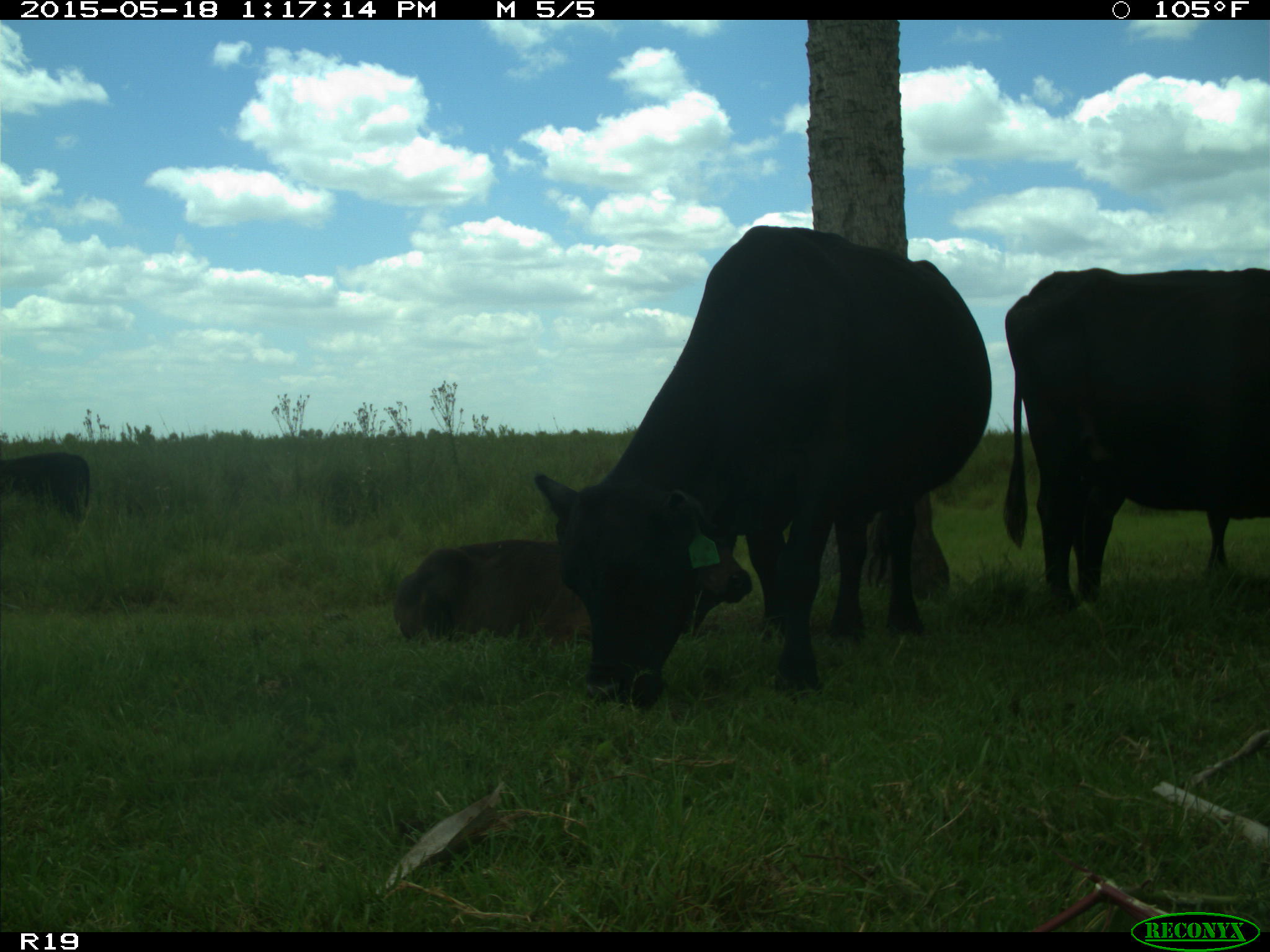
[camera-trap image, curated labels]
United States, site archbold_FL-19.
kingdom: Animalia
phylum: Chordata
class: Mammalia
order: Artiodactyla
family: Bovidae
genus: Bos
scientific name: Bos taurus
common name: domestic cow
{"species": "Bos taurus (domestic cow)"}